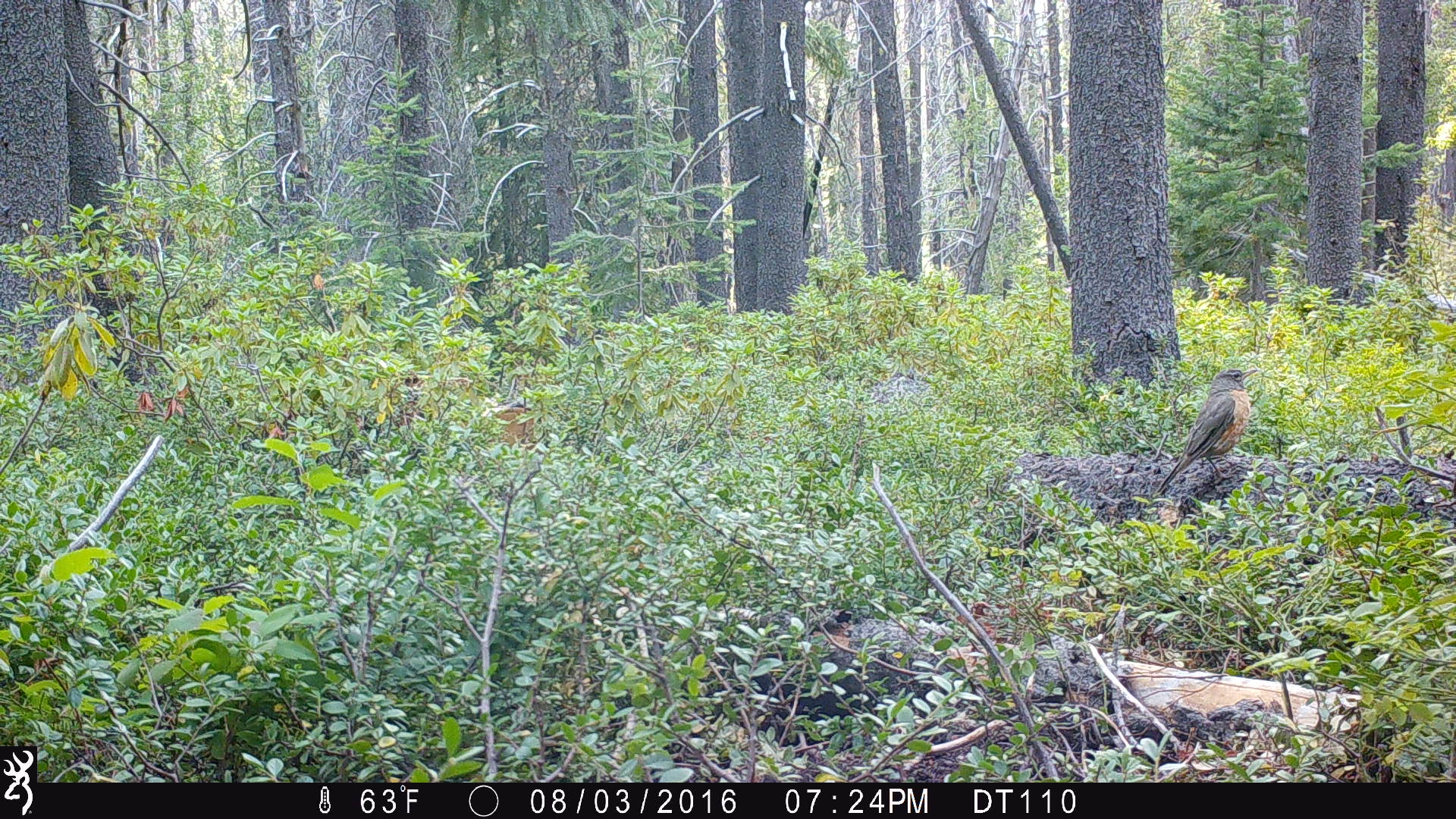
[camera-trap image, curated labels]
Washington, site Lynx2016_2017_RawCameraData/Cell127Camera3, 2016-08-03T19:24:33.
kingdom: Animalia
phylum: Chordata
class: Aves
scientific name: Aves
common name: birds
Aves (birds). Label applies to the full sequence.